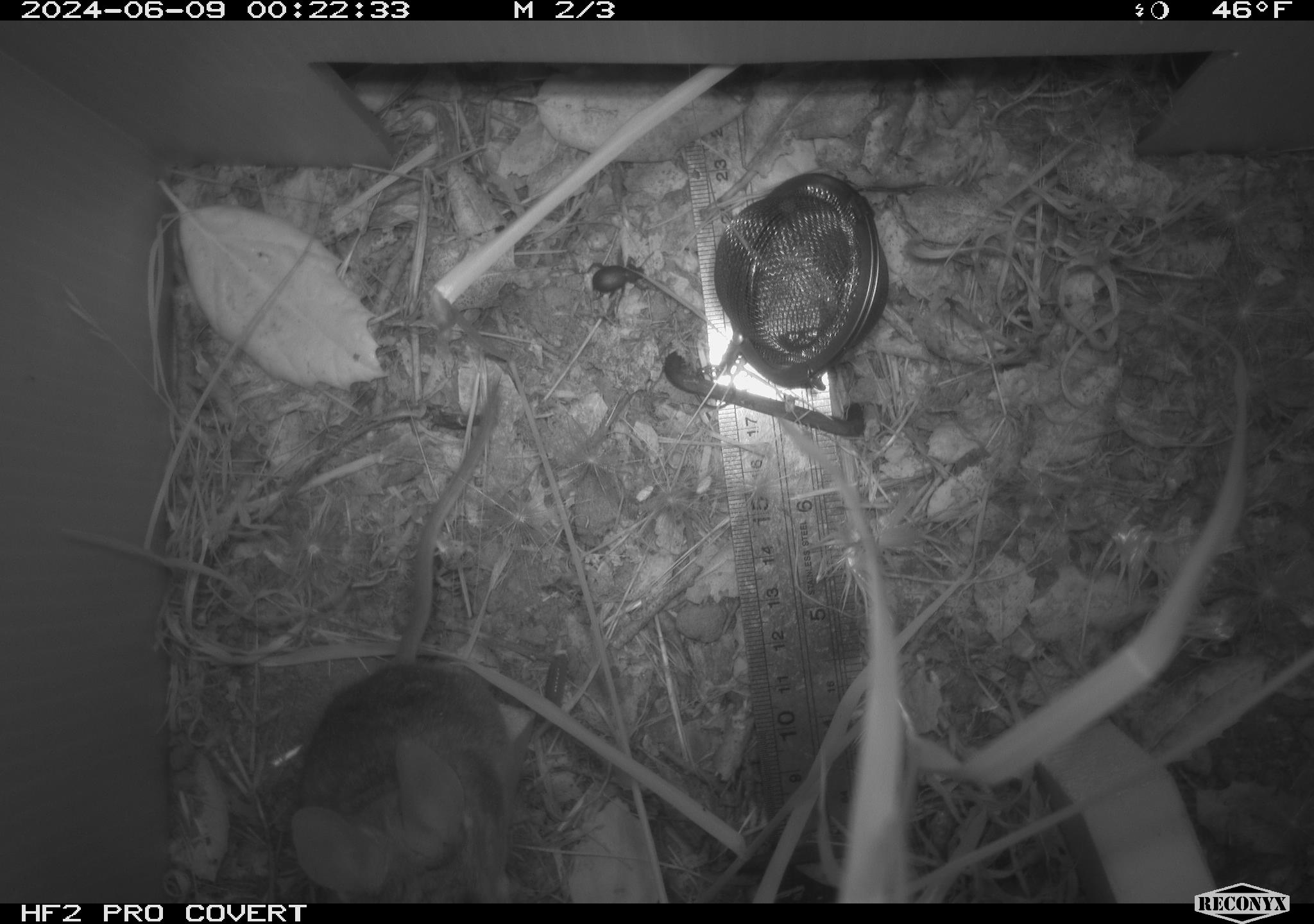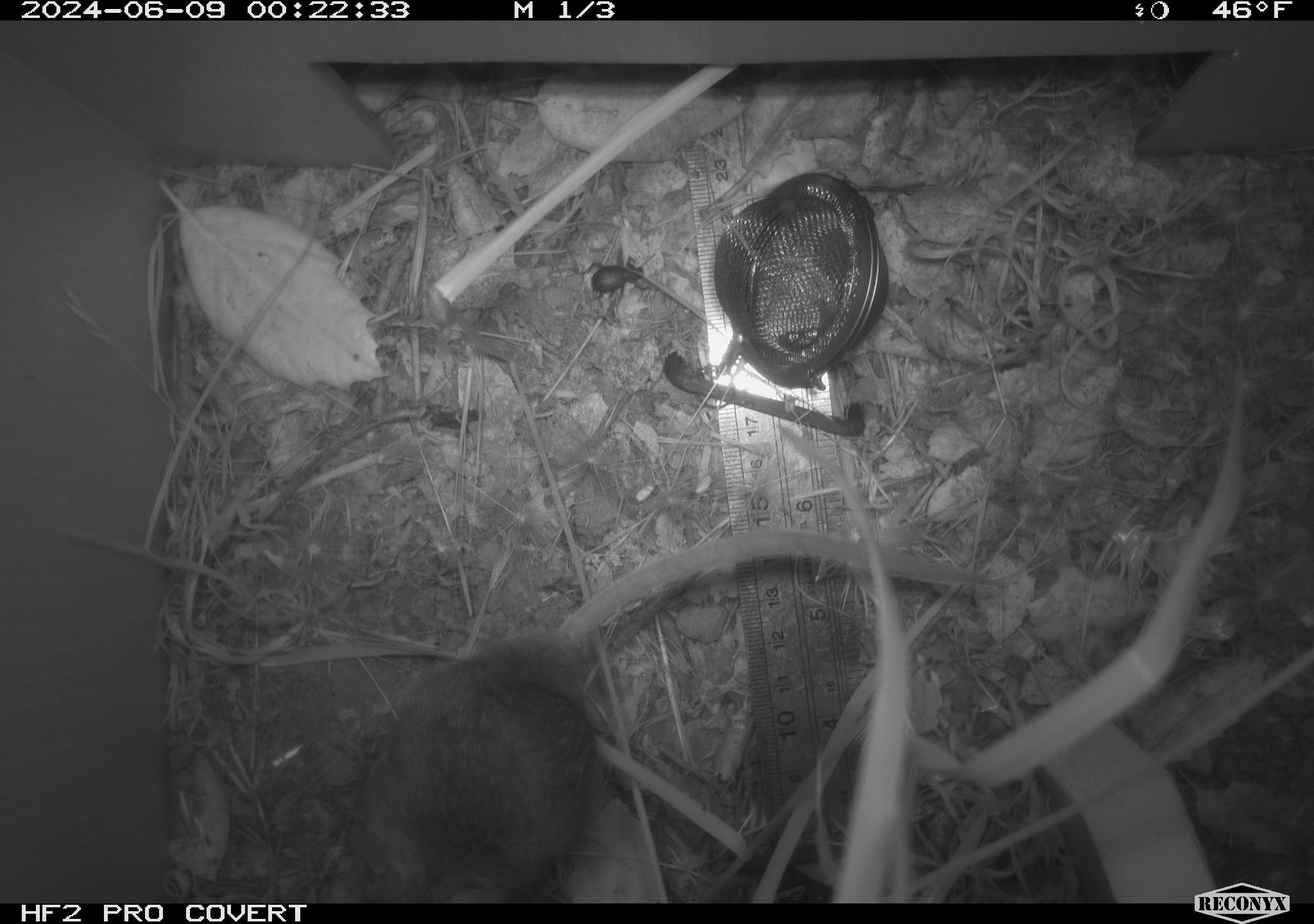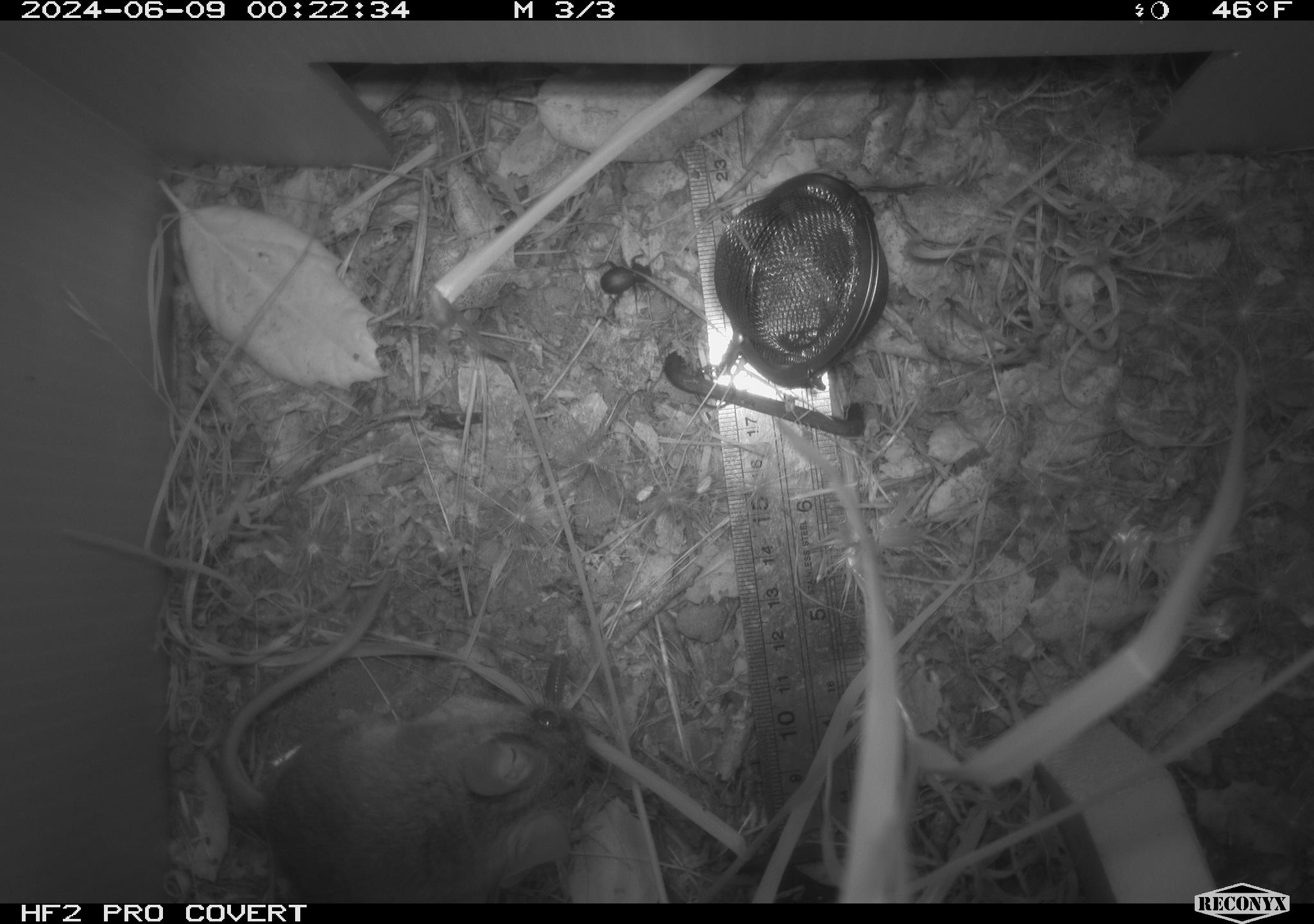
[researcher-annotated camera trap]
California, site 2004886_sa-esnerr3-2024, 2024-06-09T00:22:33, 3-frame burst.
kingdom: Animalia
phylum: Chordata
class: Mammalia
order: Rodentia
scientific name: Rodentia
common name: rodent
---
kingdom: Animalia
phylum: Arthropoda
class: Insecta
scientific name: Insecta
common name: insect